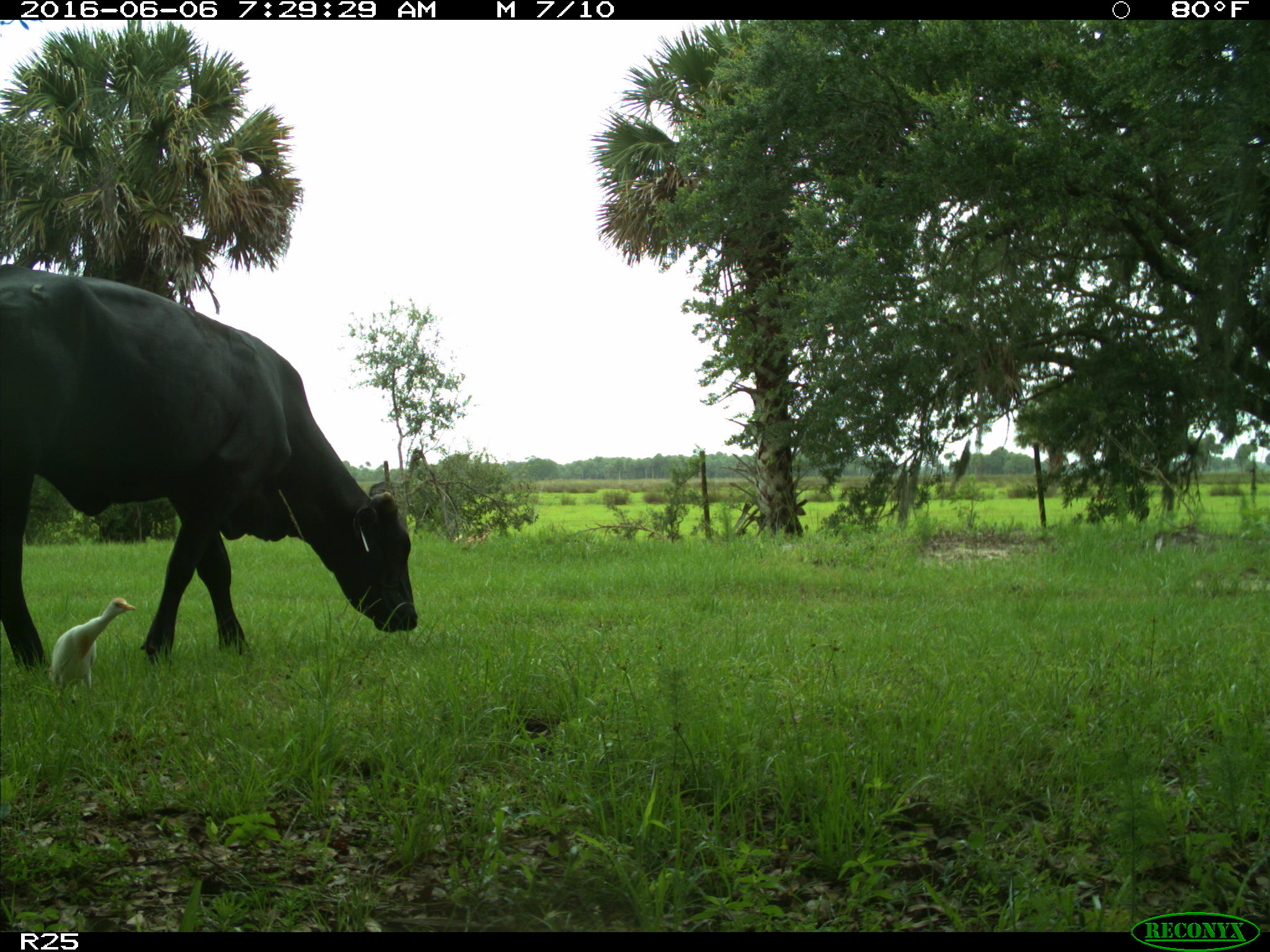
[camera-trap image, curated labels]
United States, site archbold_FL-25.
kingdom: Animalia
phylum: Chordata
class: Mammalia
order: Artiodactyla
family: Bovidae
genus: Bos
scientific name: Bos taurus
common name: domestic cow